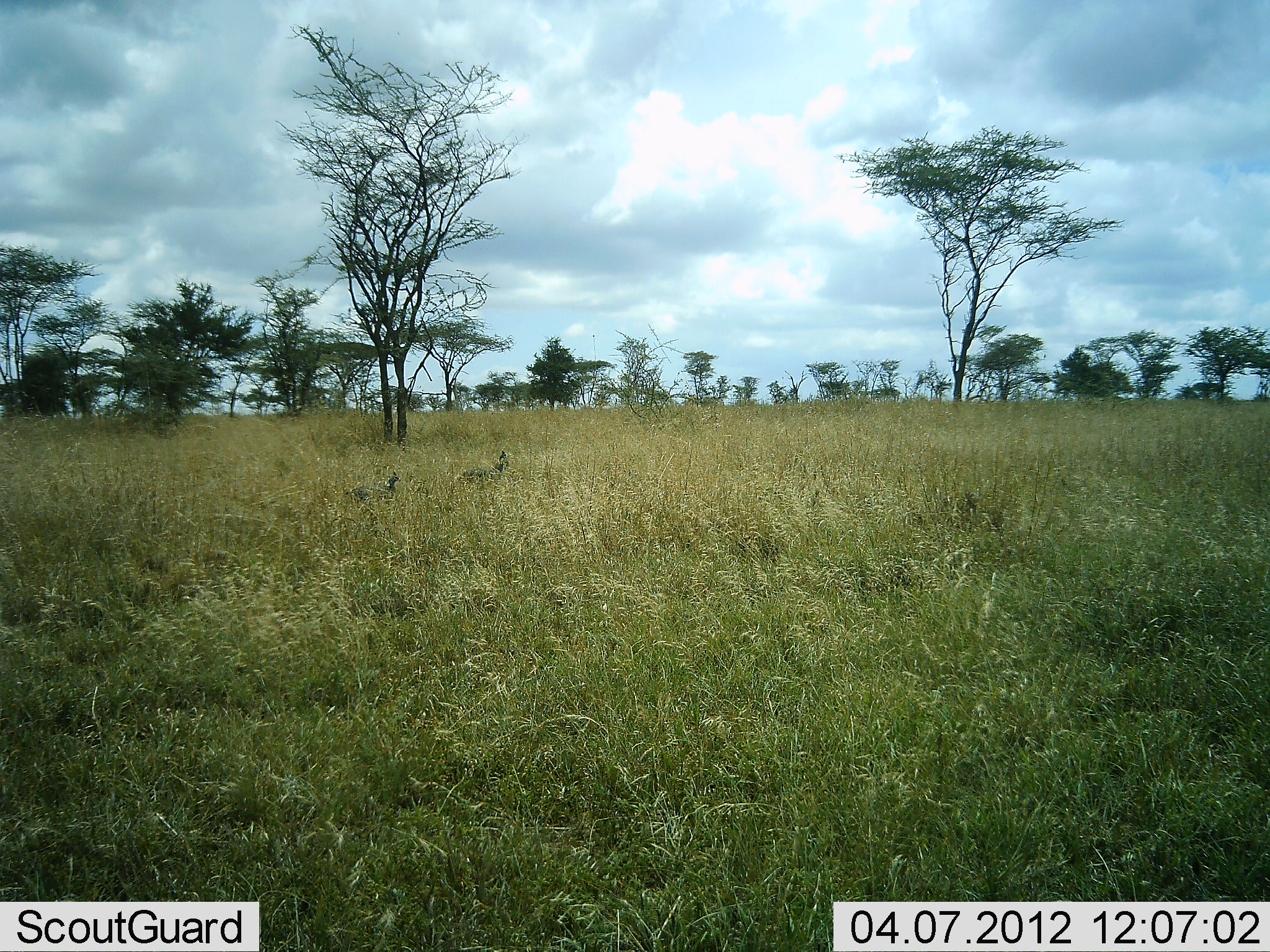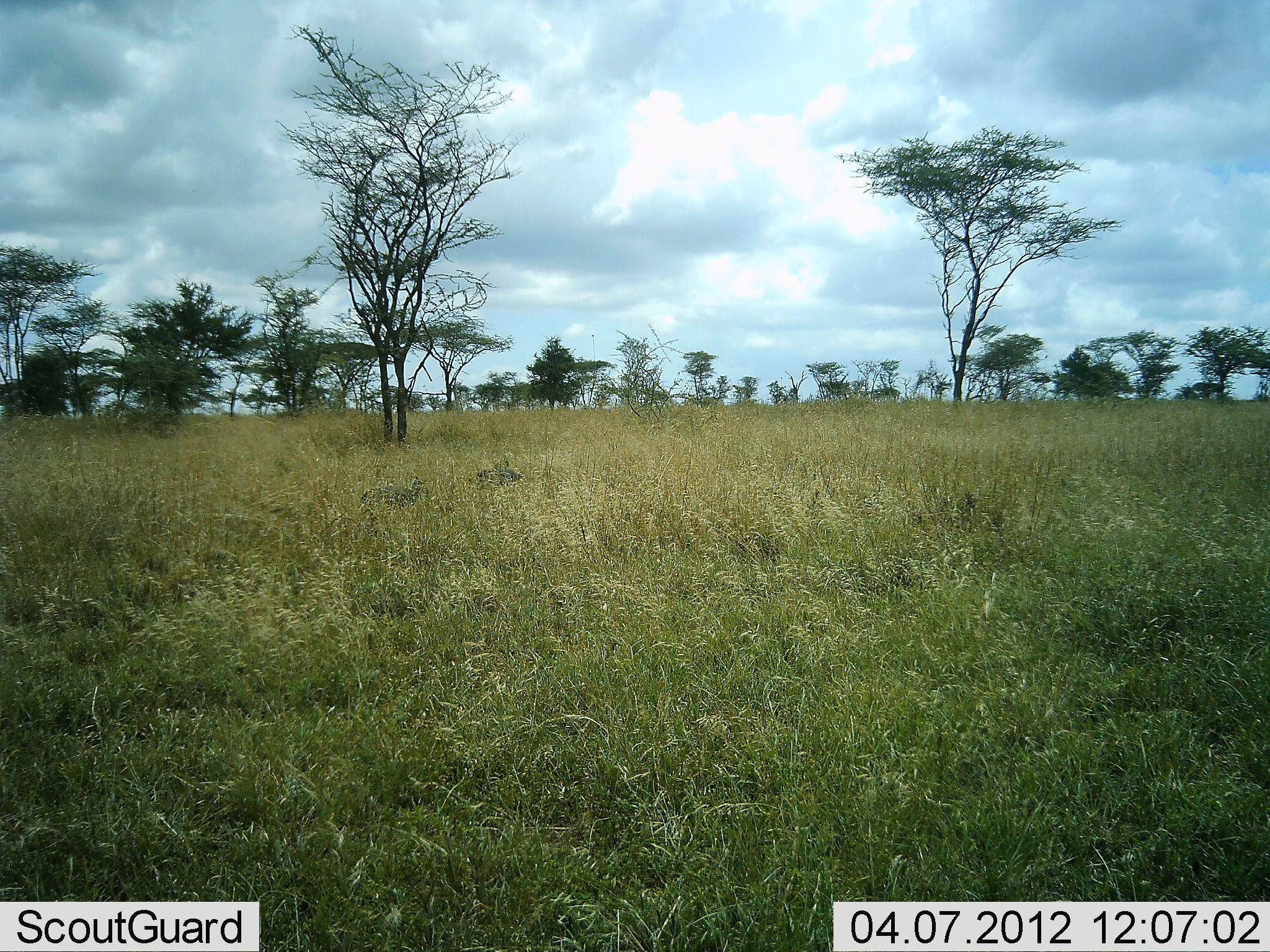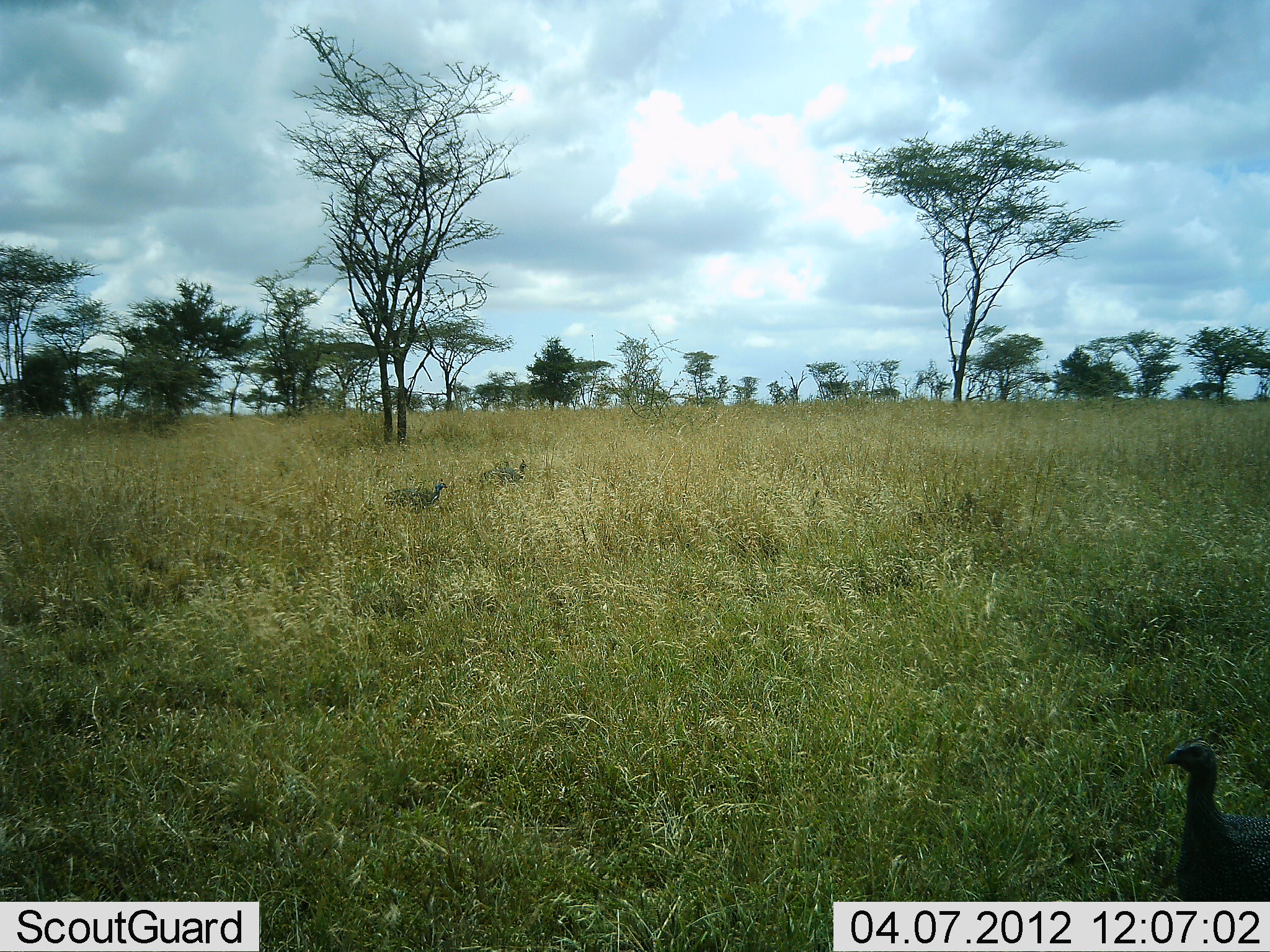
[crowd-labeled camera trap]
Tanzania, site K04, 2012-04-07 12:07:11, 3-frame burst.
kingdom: Animalia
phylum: Chordata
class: Aves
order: Galliformes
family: Numididae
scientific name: Numididae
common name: guinea fowl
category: guineafowl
Guineafowl (guinea fowl) (Numididae), count 3. Behavior (volunteer vote fractions): standing 17%, resting 0%, moving 79%, interacting 0%. Young present (vote fraction): 4%. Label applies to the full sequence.